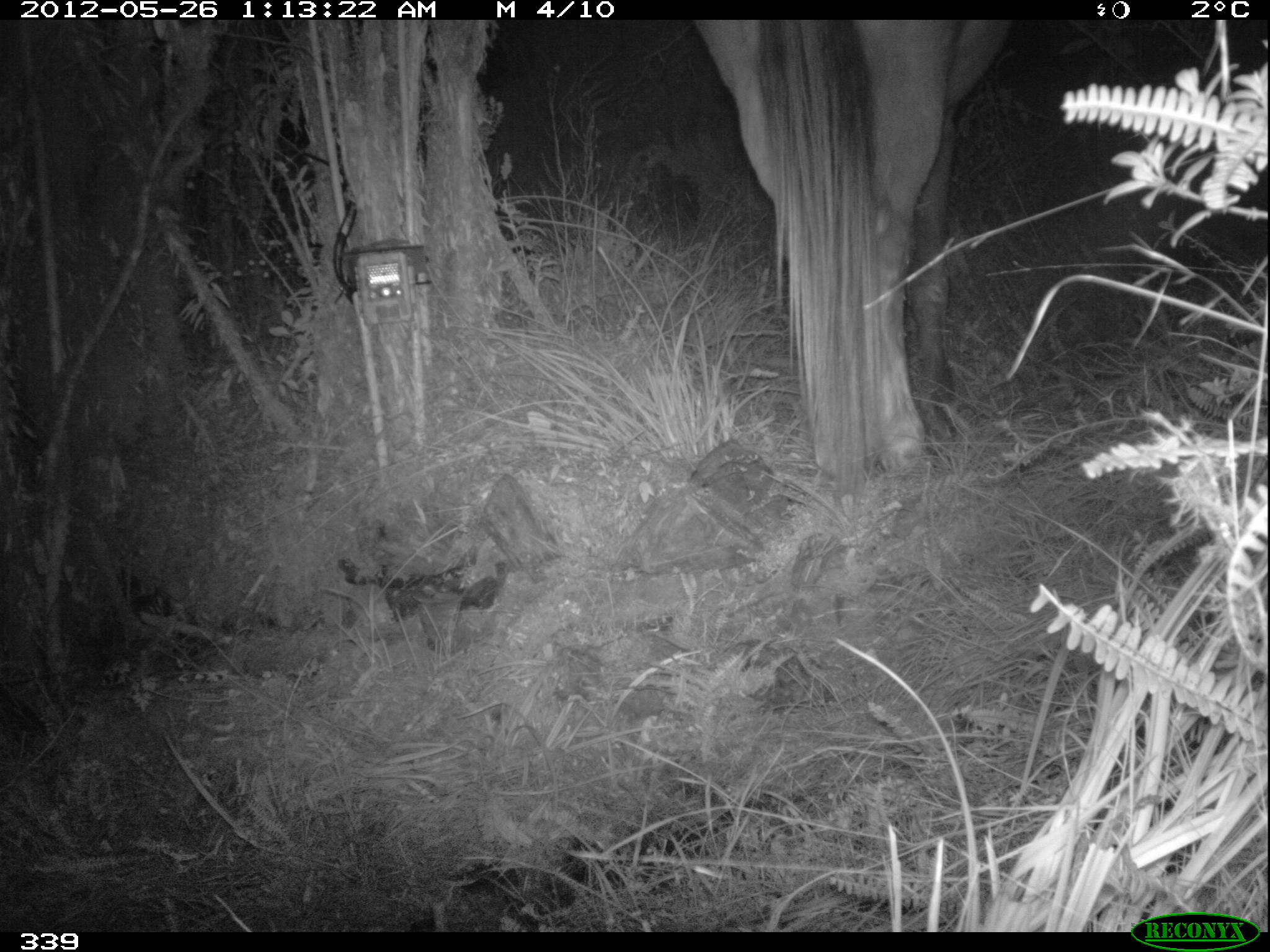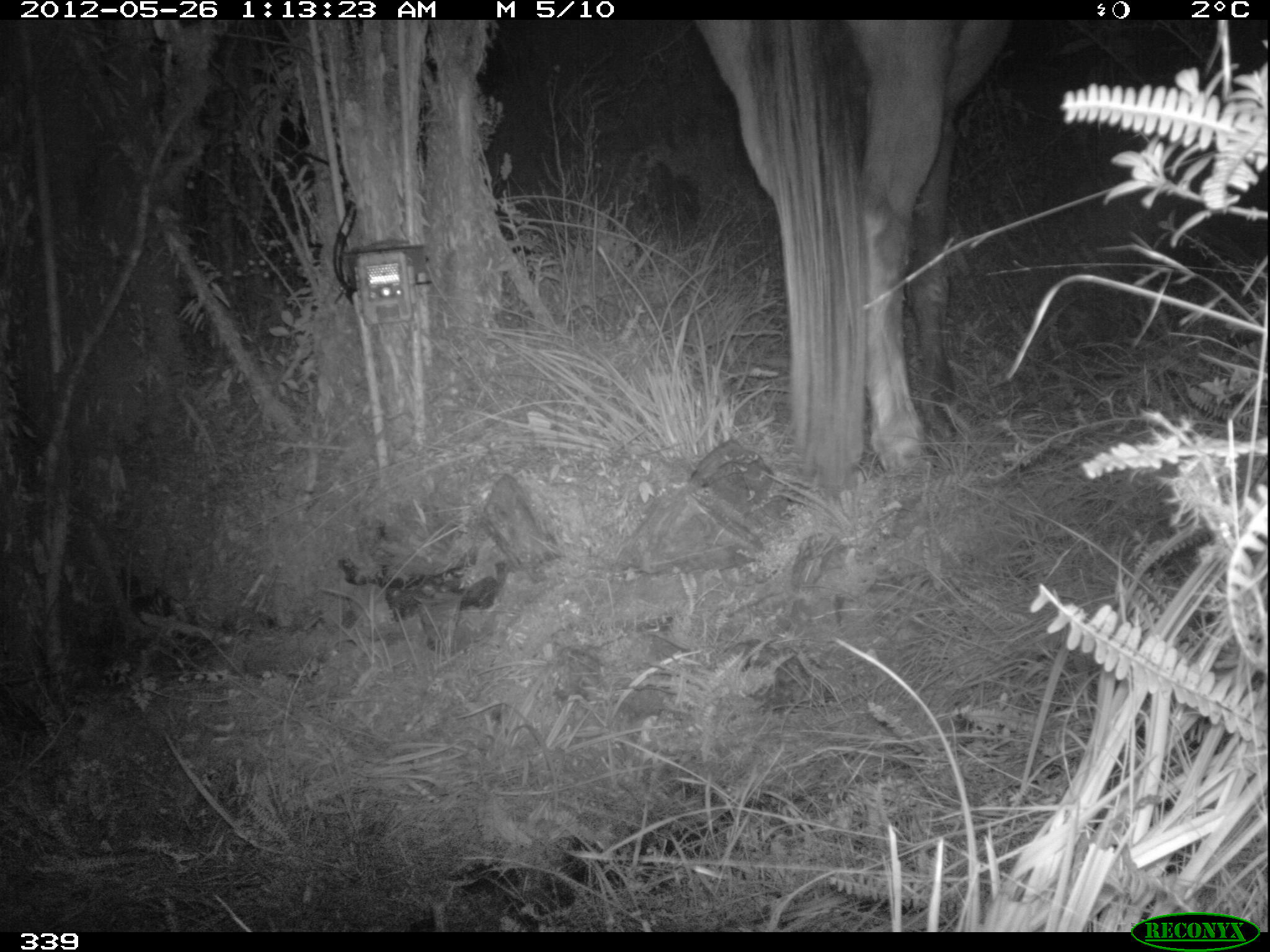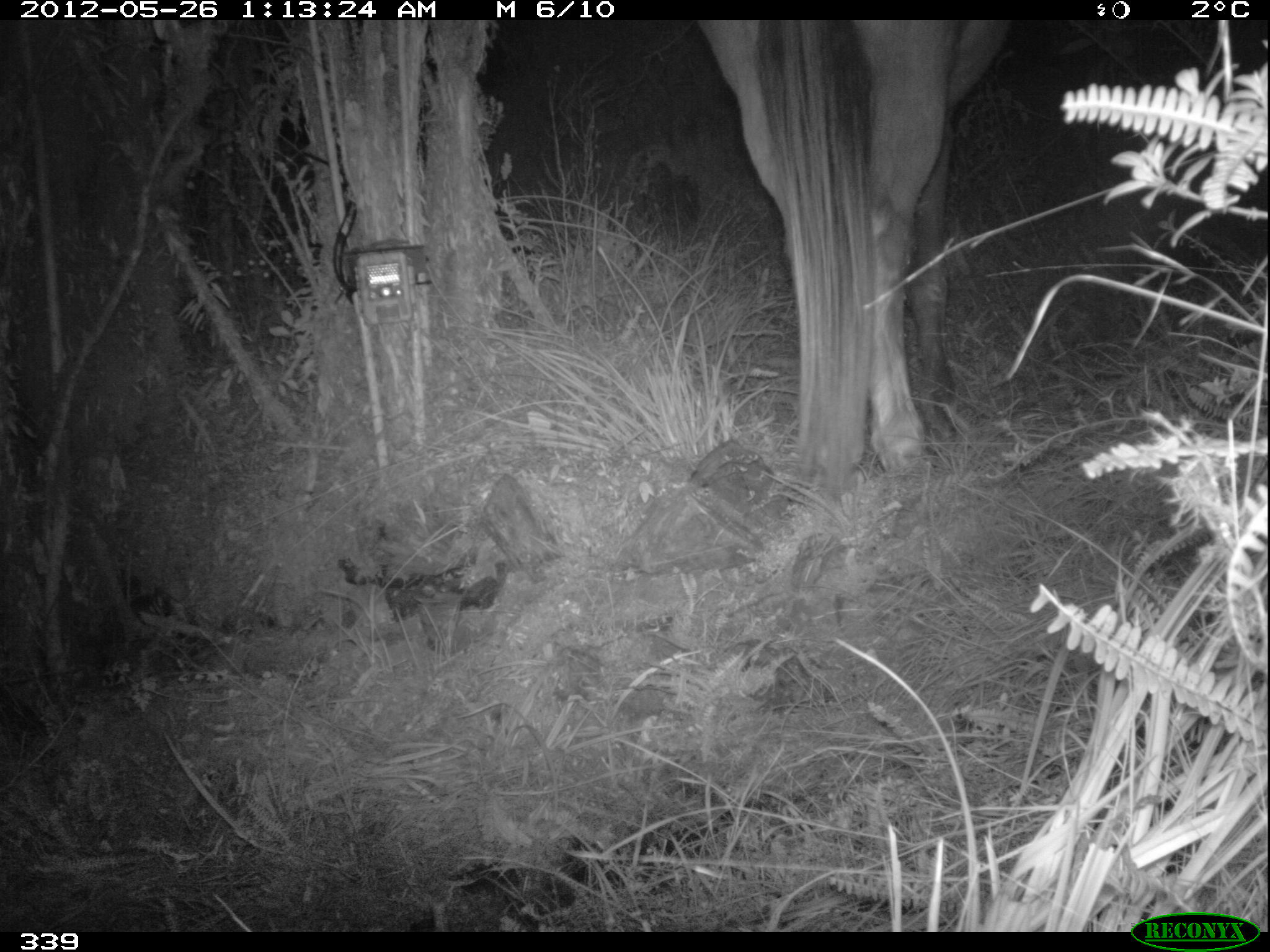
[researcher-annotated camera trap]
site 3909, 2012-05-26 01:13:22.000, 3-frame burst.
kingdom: Animalia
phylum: Chordata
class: Mammalia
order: Perissodactyla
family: Equidae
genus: Equus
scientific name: Equus caballus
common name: domestic horse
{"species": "Equus caballus (domestic horse)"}